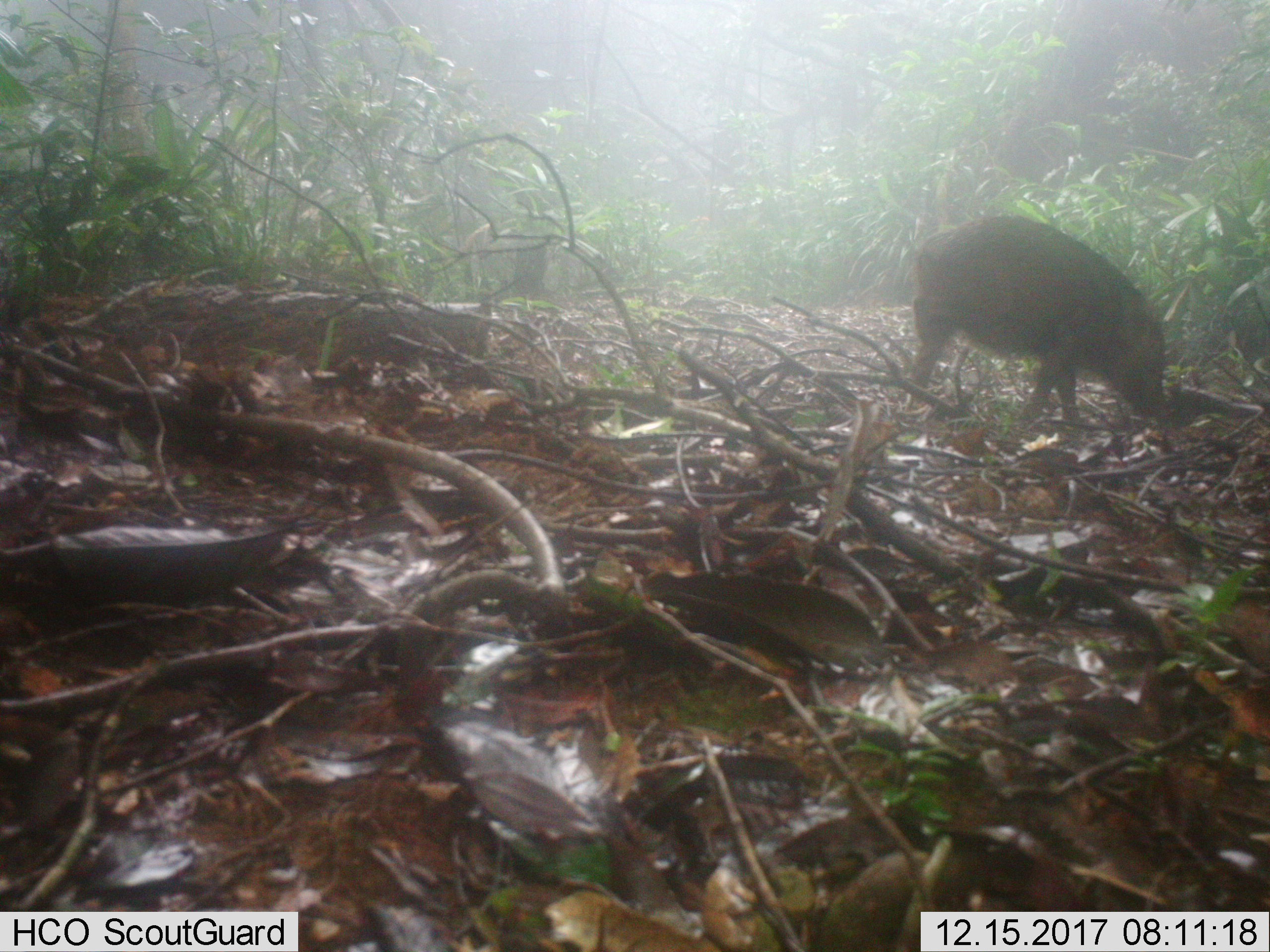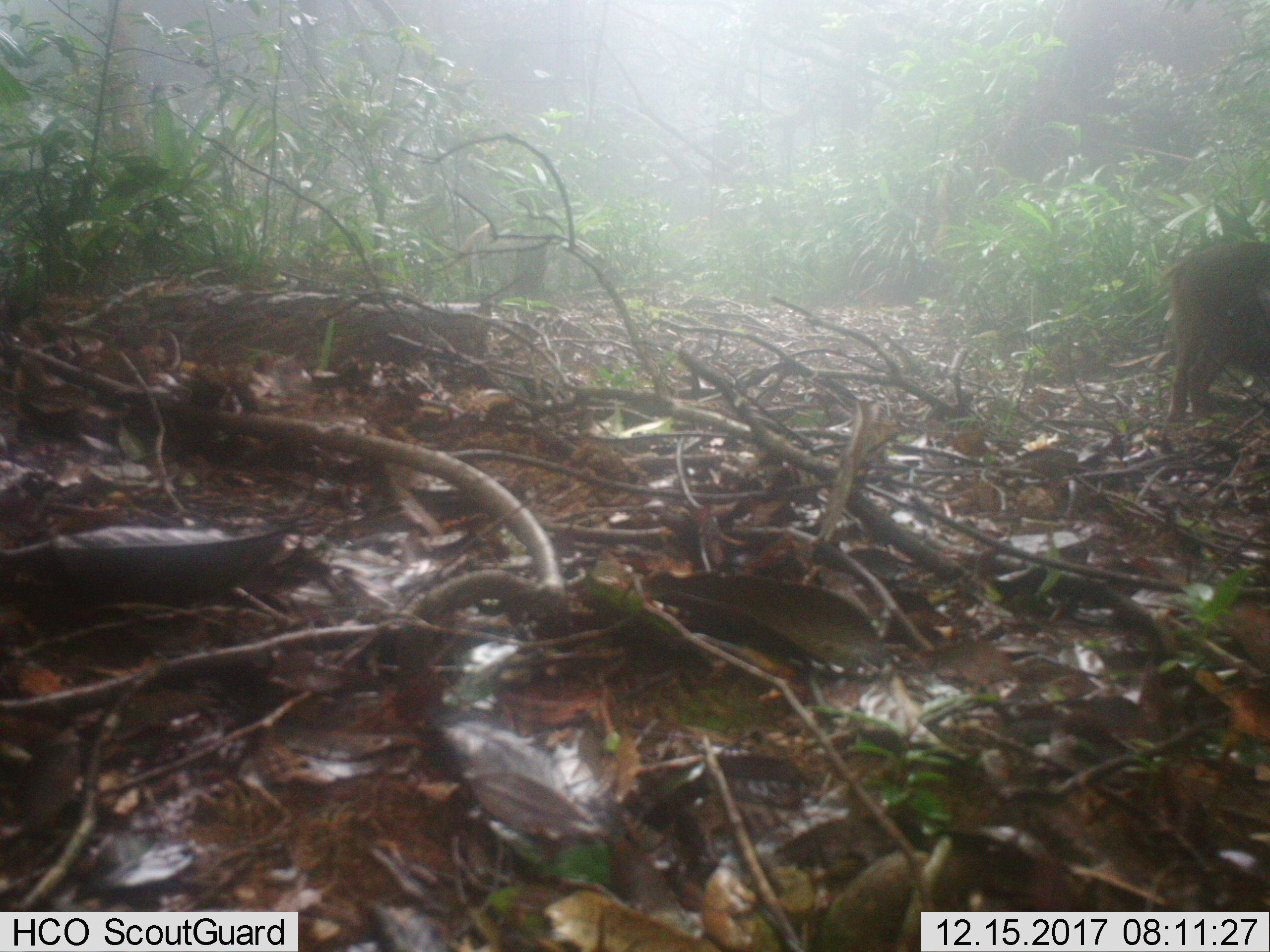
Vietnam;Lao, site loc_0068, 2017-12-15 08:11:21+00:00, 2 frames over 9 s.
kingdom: Animalia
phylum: Chordata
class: Mammalia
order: Artiodactyla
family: Suidae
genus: Sus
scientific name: Sus scrofa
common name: eurasian wild pig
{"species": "eurasian wild pig (Sus scrofa)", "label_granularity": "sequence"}